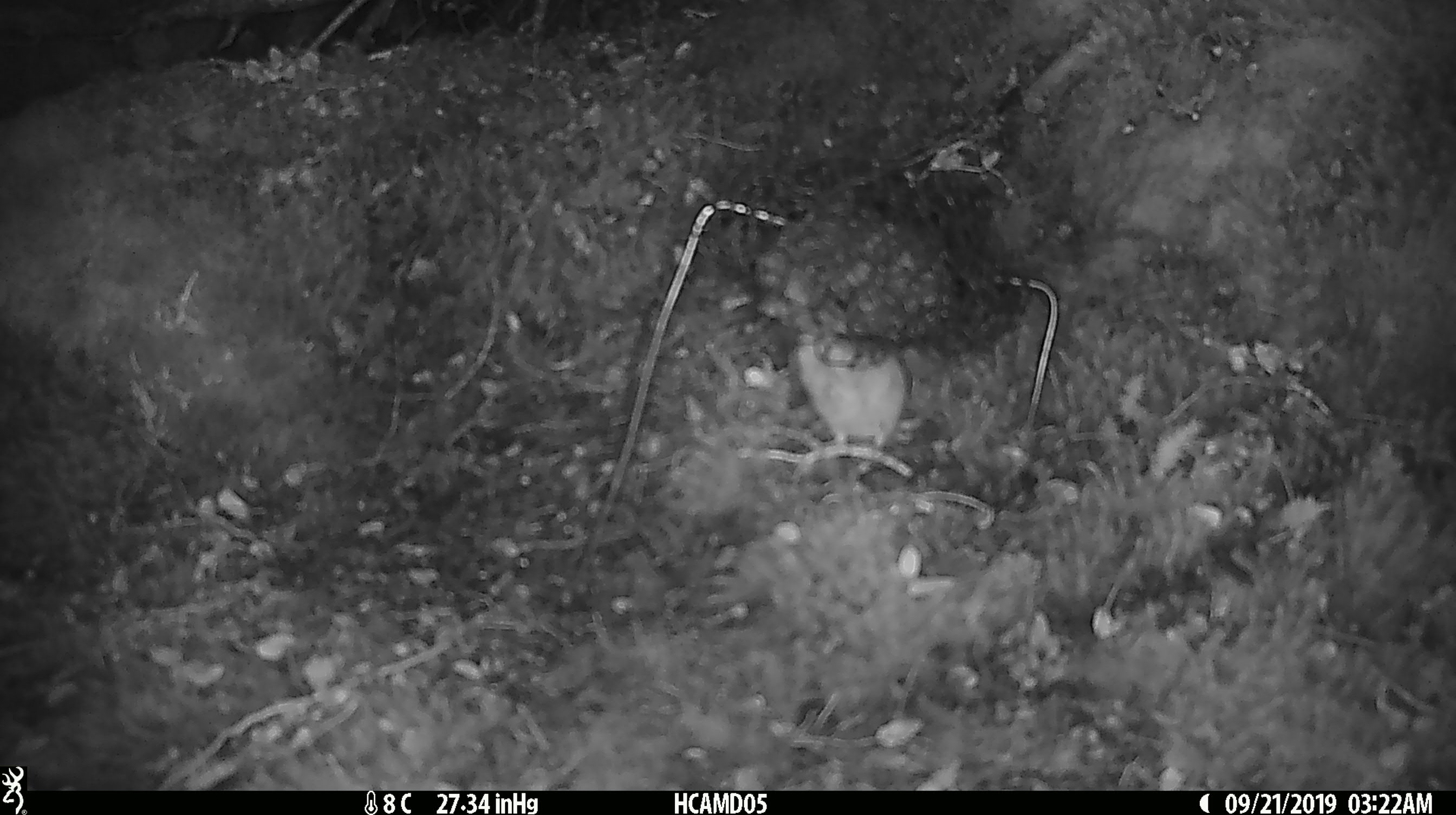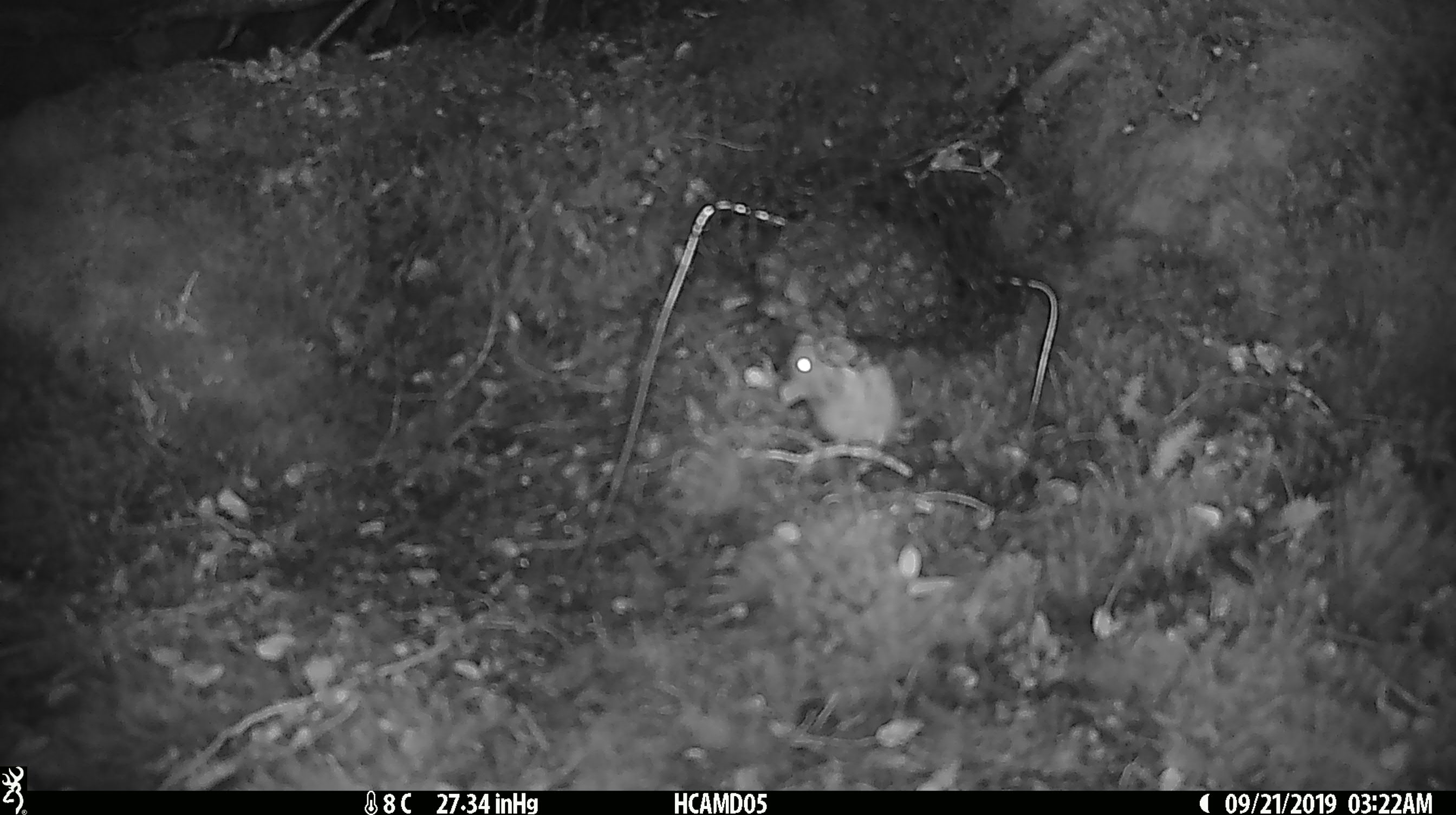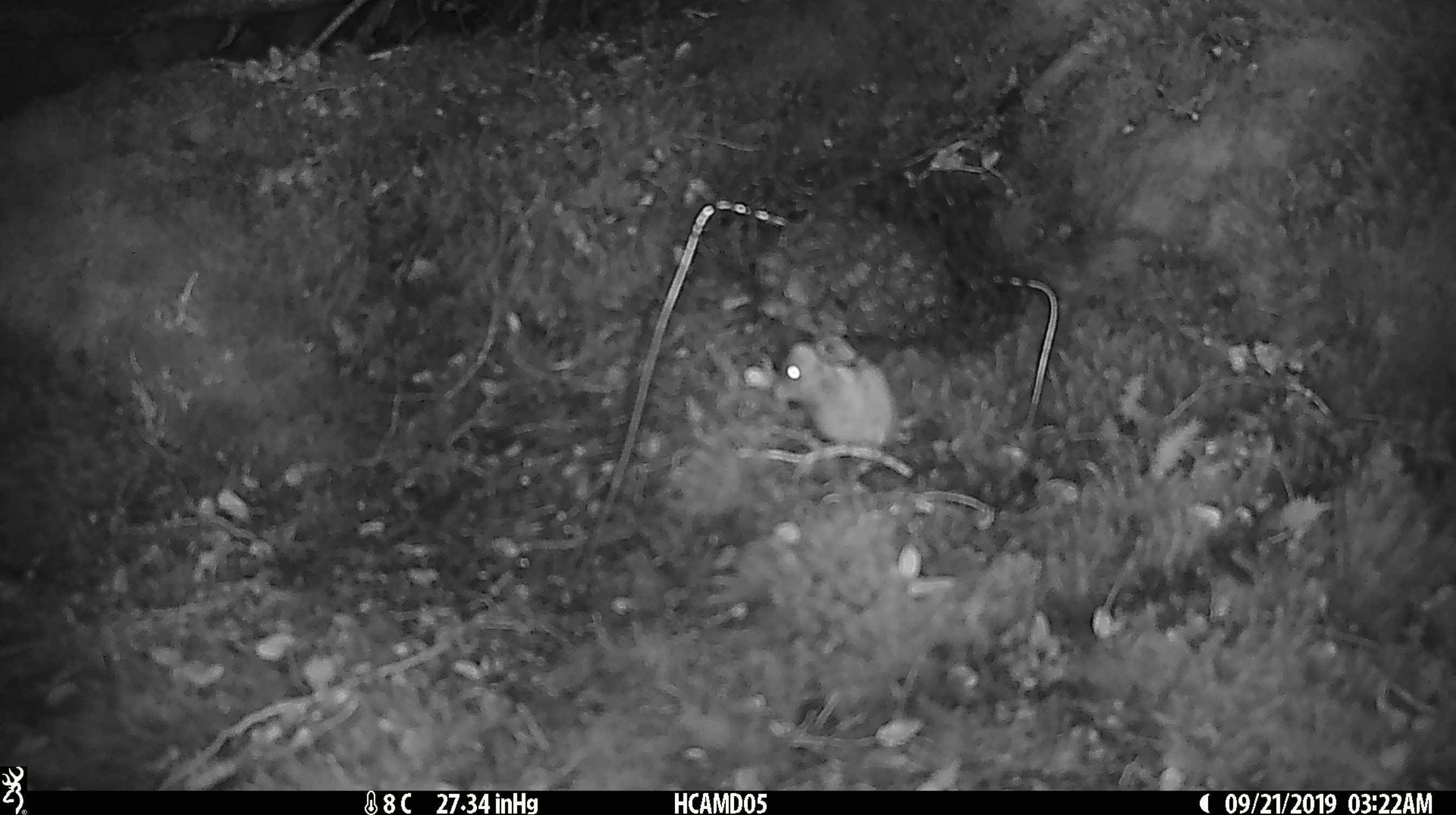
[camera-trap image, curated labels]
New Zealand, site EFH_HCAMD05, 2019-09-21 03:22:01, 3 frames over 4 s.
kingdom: Animalia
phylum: Chordata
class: Mammalia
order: Rodentia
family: Muridae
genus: Mus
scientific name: Mus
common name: mouse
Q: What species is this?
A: Mouse (Mus).